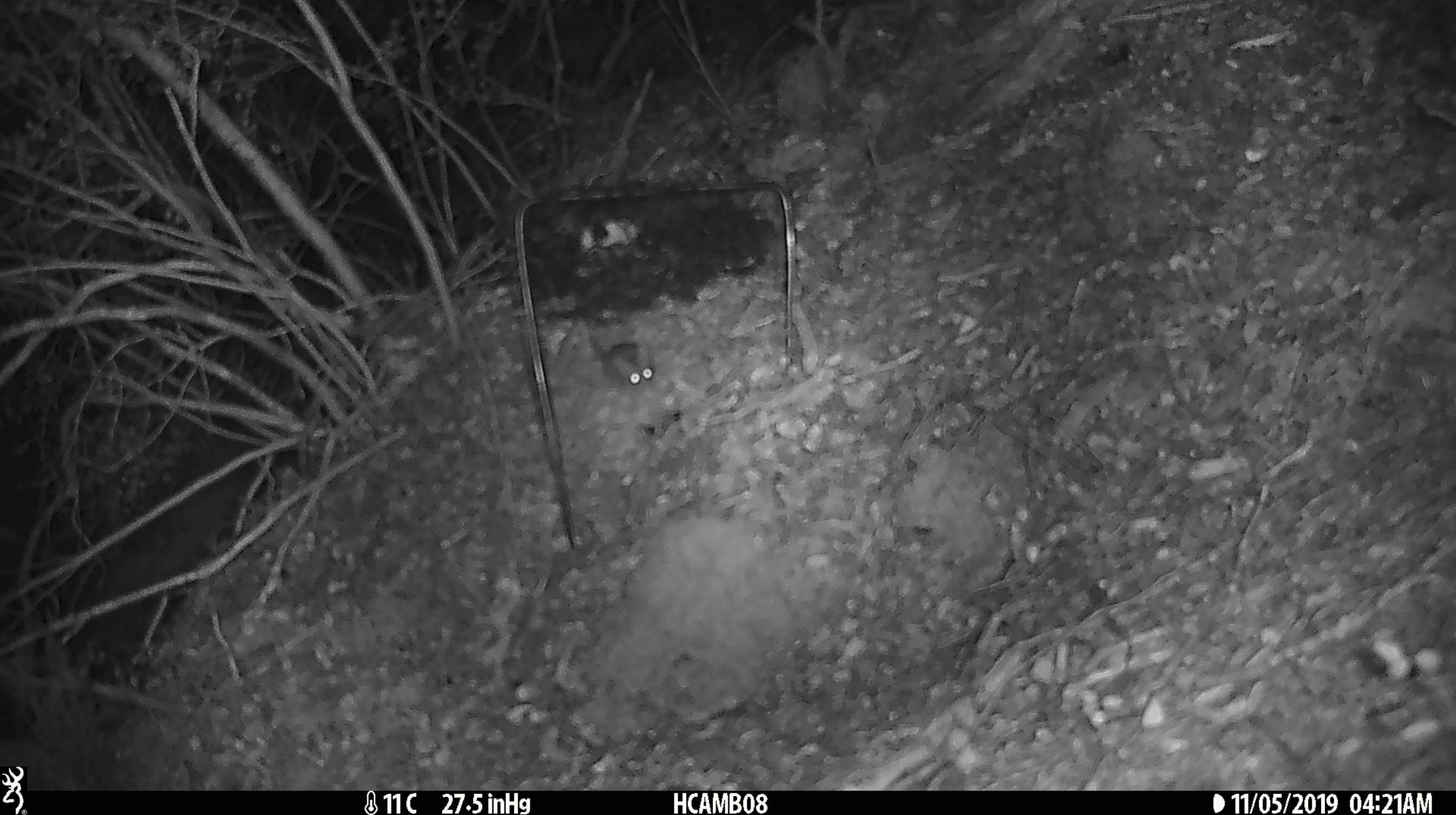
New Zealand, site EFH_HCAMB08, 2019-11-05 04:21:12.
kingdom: Animalia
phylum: Chordata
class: Mammalia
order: Rodentia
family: Muridae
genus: Mus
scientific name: Mus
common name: mouse